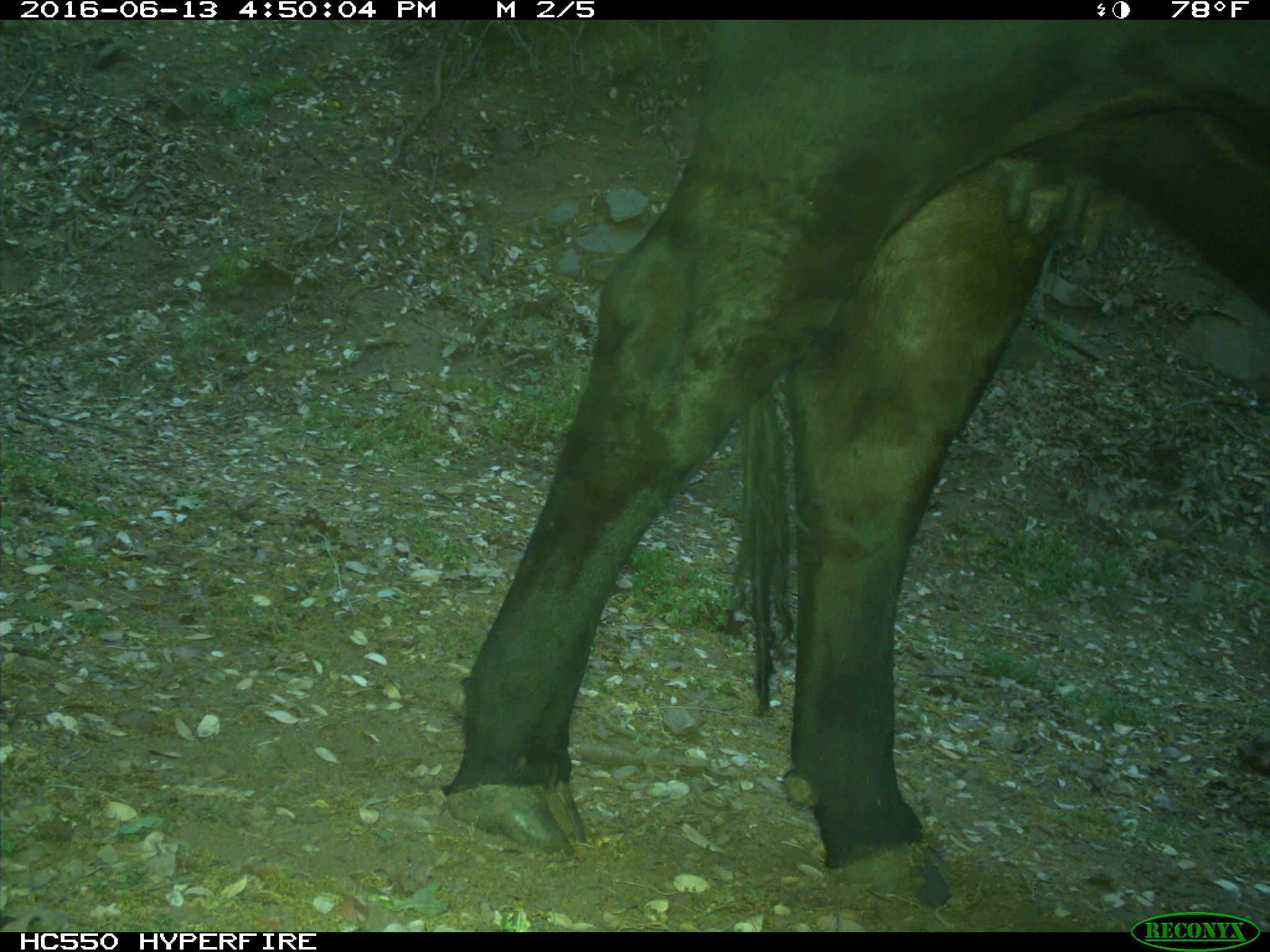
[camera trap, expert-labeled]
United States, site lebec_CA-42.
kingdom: Animalia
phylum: Chordata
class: Mammalia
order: Artiodactyla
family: Bovidae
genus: Bos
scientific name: Bos taurus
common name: domestic cow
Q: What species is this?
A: Bos taurus (domestic cow).